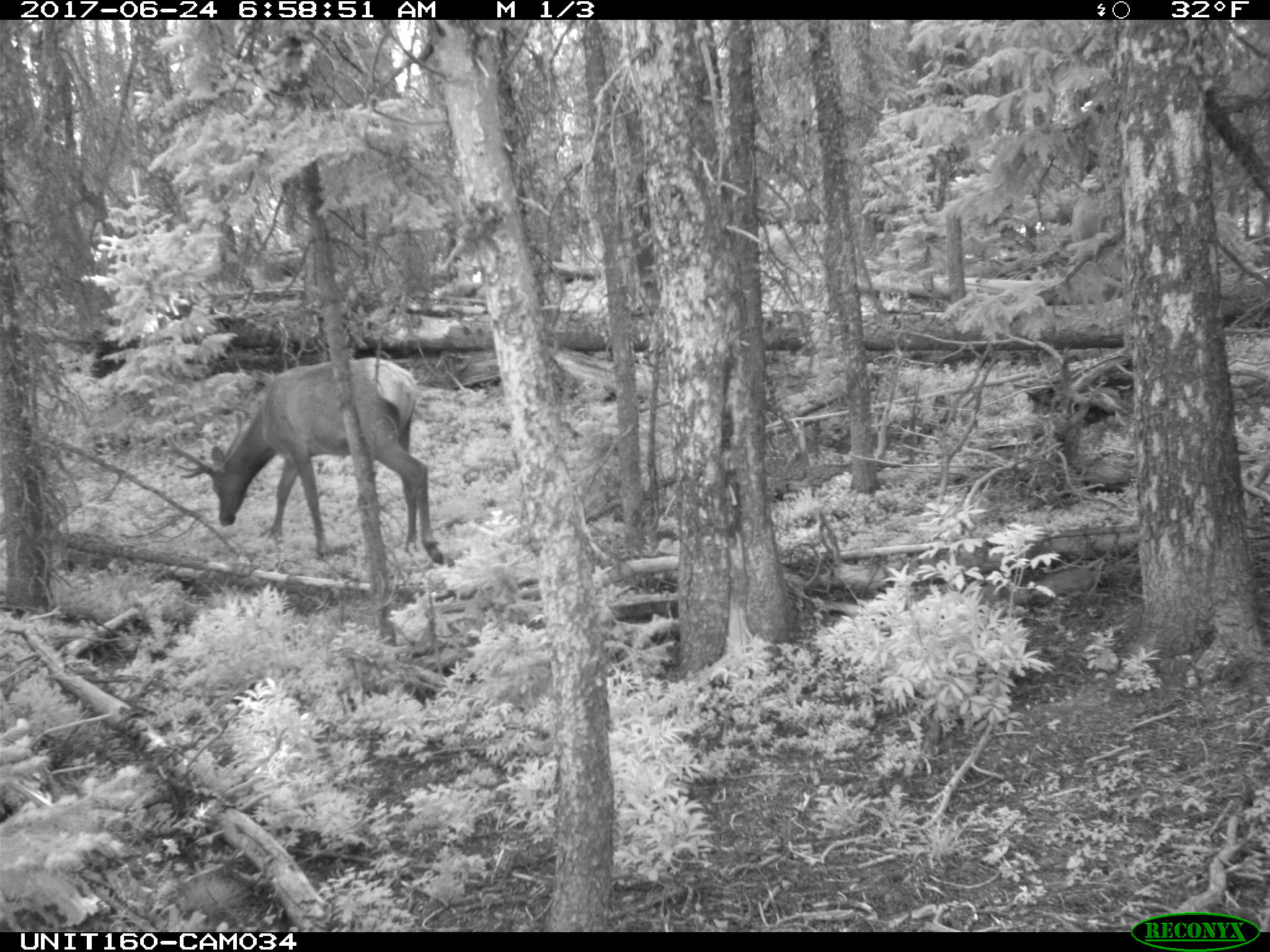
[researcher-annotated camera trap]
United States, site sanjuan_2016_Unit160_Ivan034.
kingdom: Animalia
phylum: Chordata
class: Mammalia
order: Artiodactyla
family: Cervidae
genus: Cervus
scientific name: Cervus elaphus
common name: red deer